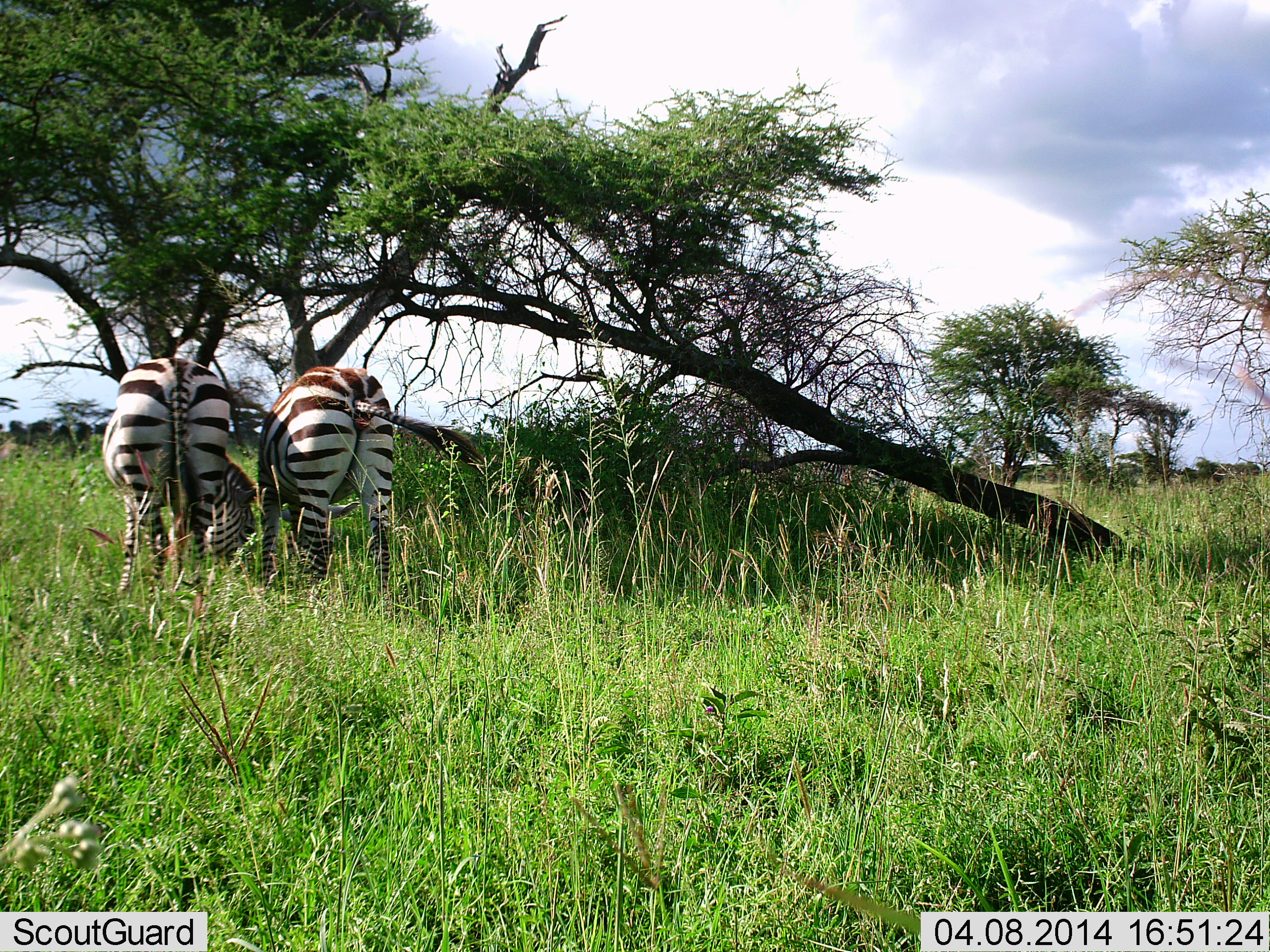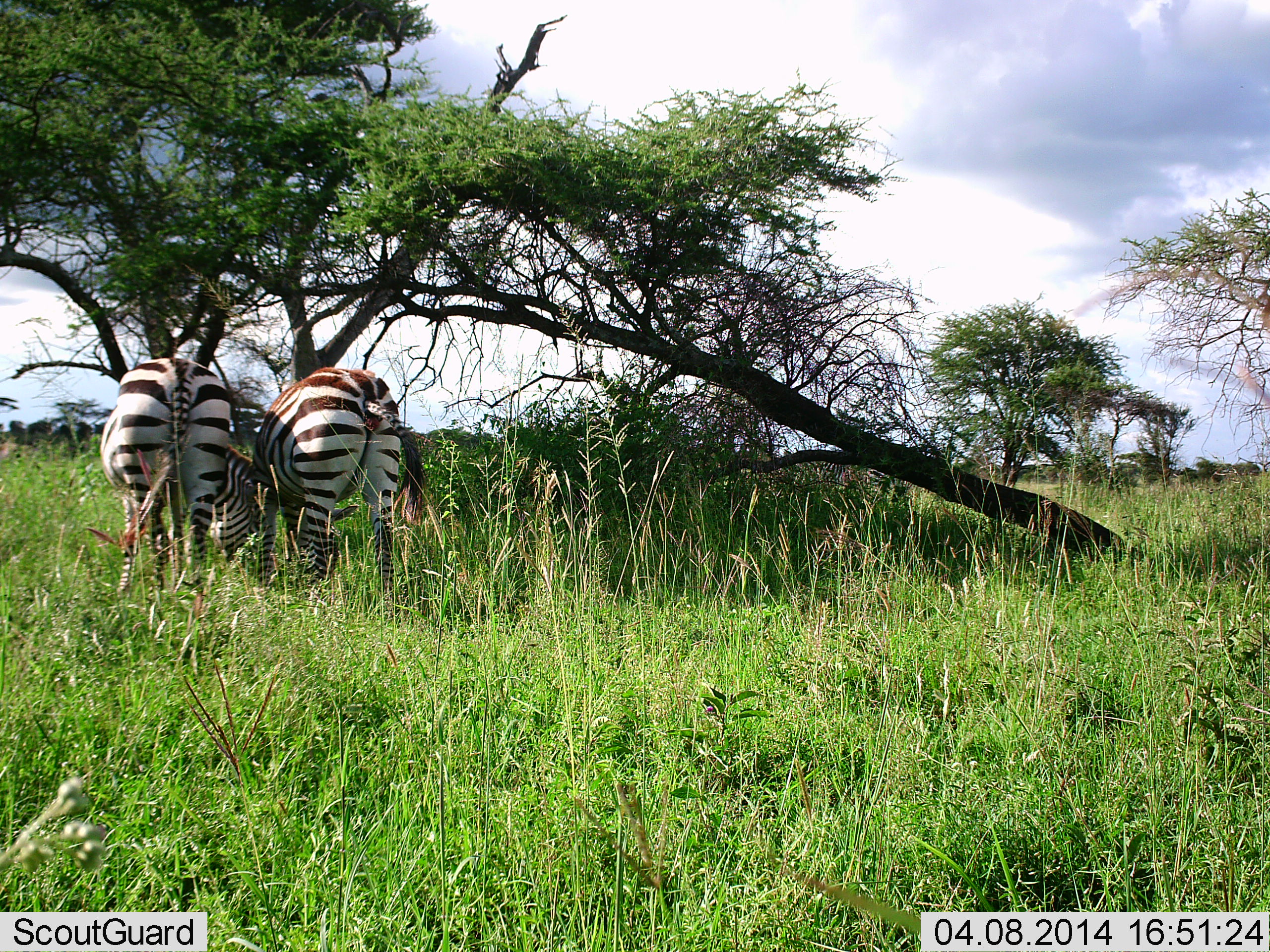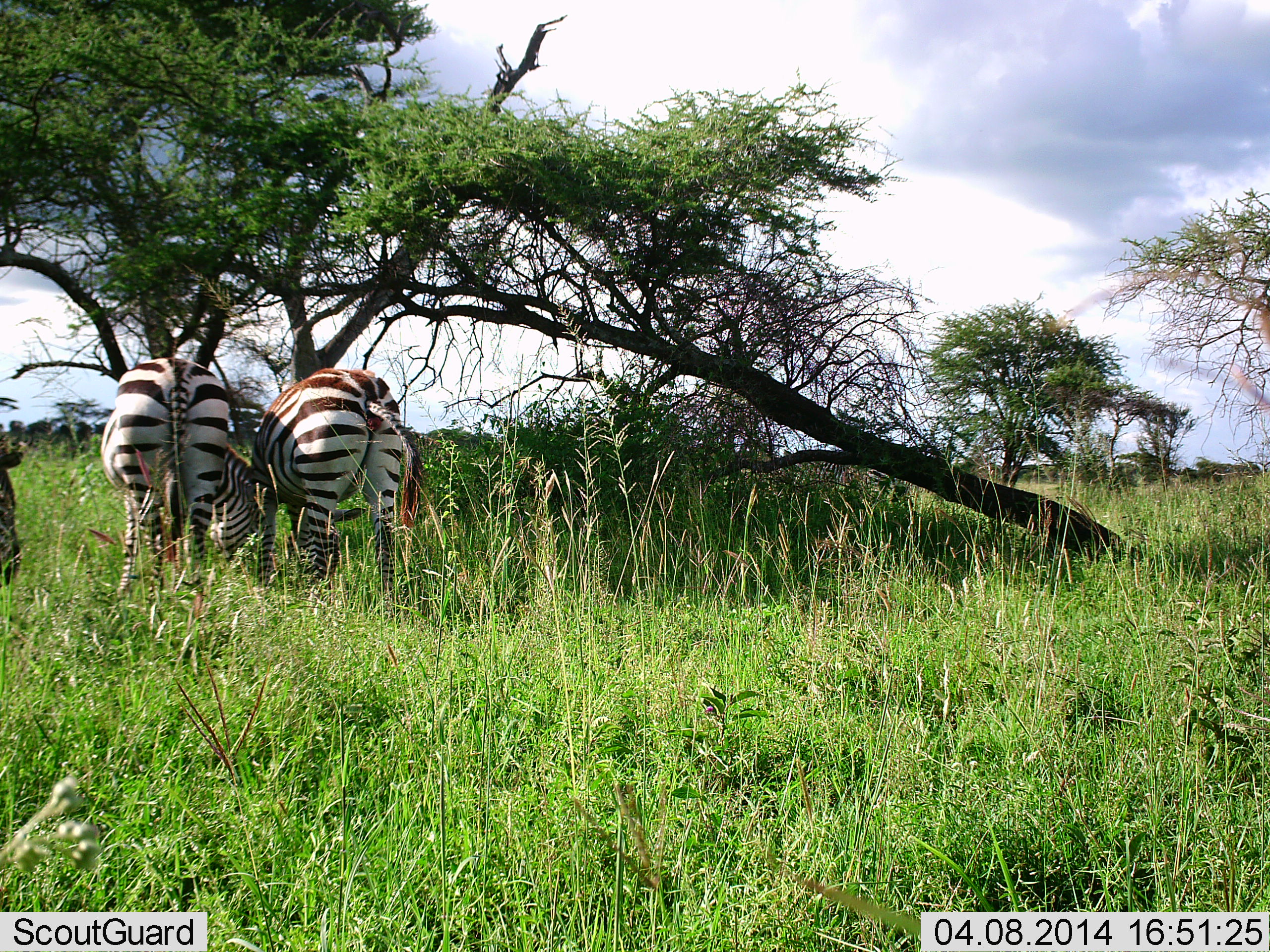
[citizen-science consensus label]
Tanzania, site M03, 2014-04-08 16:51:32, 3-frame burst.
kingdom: Animalia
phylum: Chordata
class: Mammalia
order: Perissodactyla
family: Equidae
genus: Equus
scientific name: Equus quagga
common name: plains zebra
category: zebra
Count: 3.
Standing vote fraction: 20%.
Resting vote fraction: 0%.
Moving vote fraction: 10%.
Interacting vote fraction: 0%.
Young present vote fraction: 0%.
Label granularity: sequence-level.